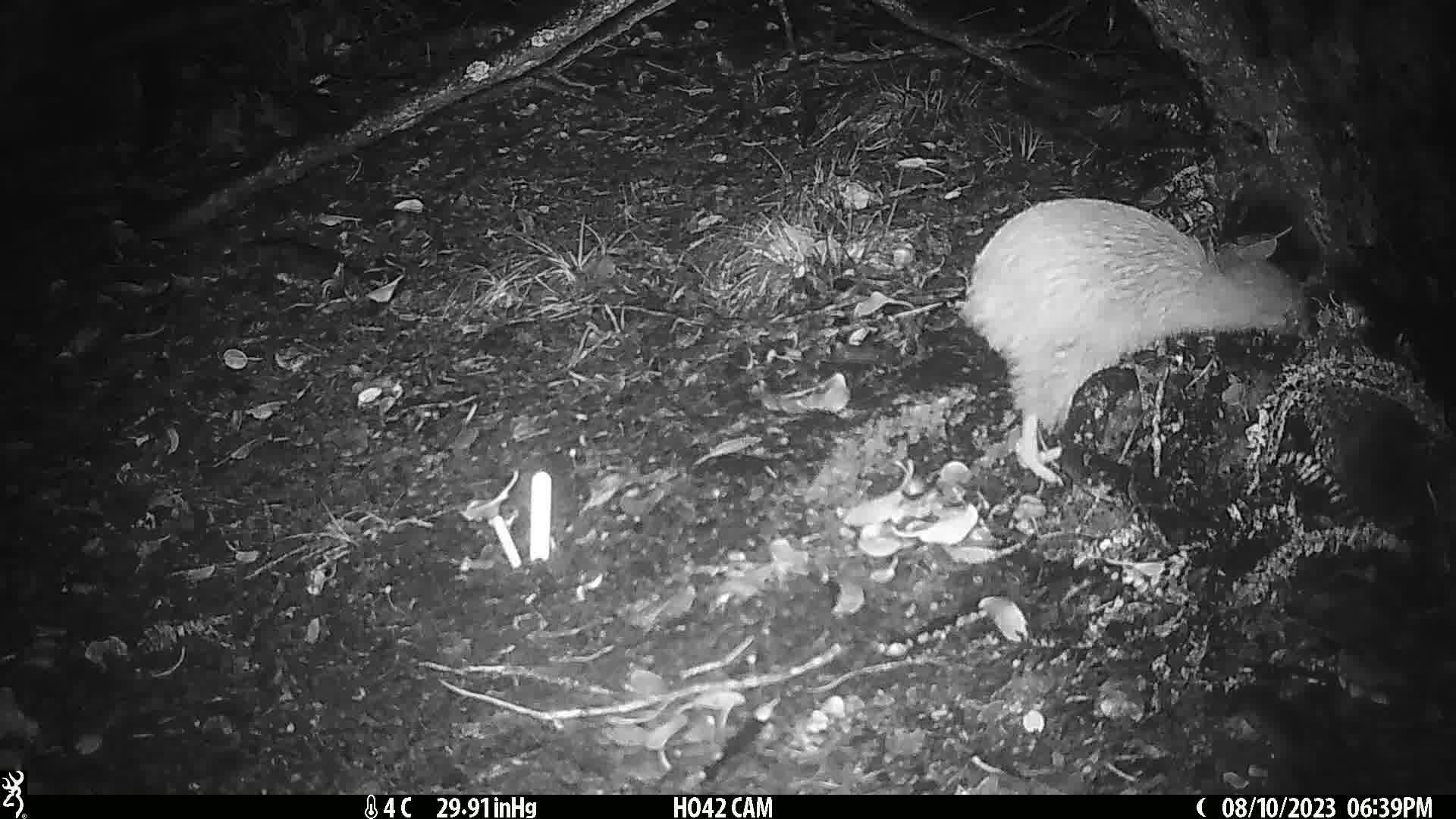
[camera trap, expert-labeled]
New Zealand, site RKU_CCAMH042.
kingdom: Animalia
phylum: Chordata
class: Aves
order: Apterygiformes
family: Apterygidae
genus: Apteryx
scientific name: Apteryx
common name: kiwi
Kiwi (Apteryx).